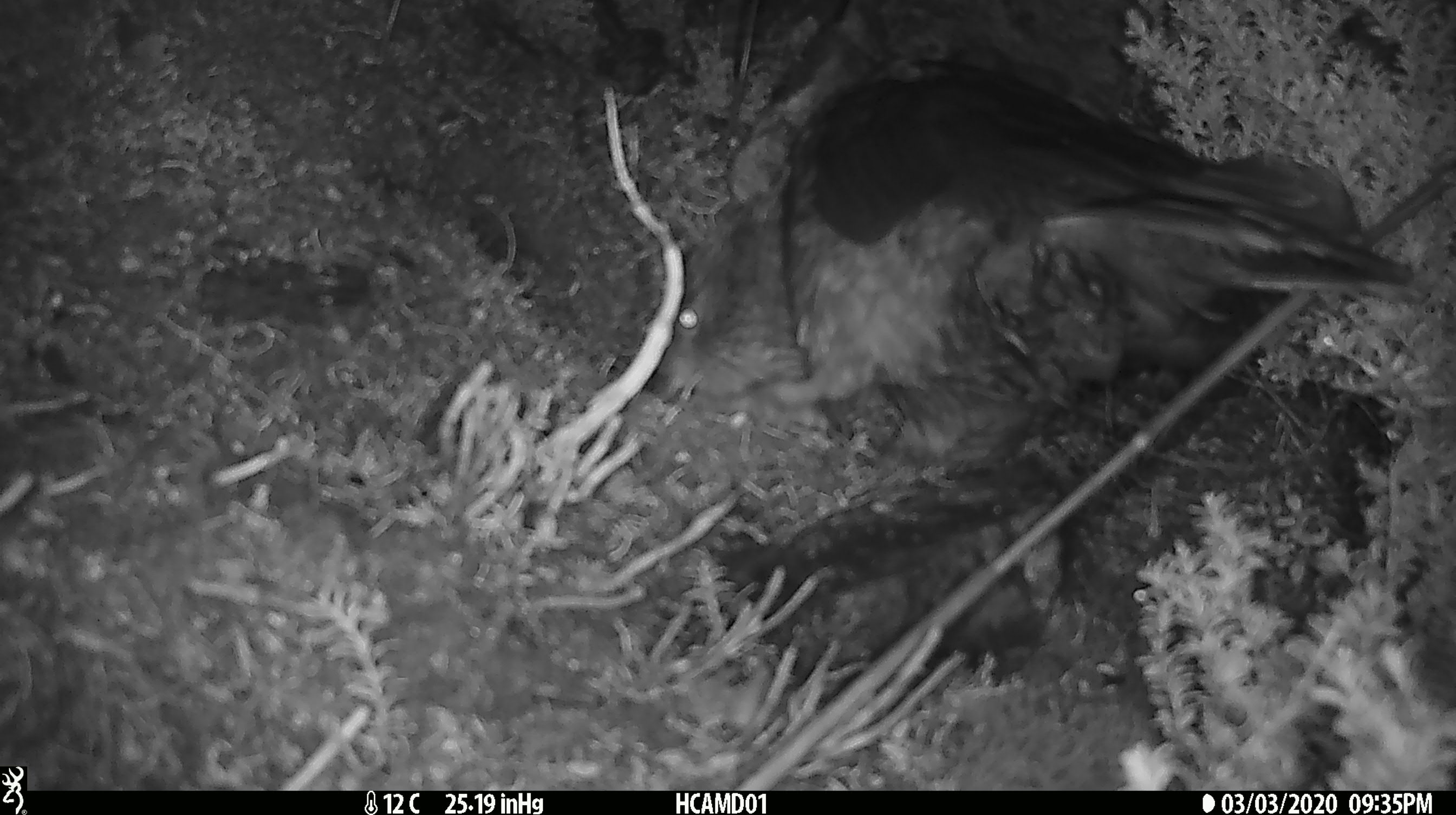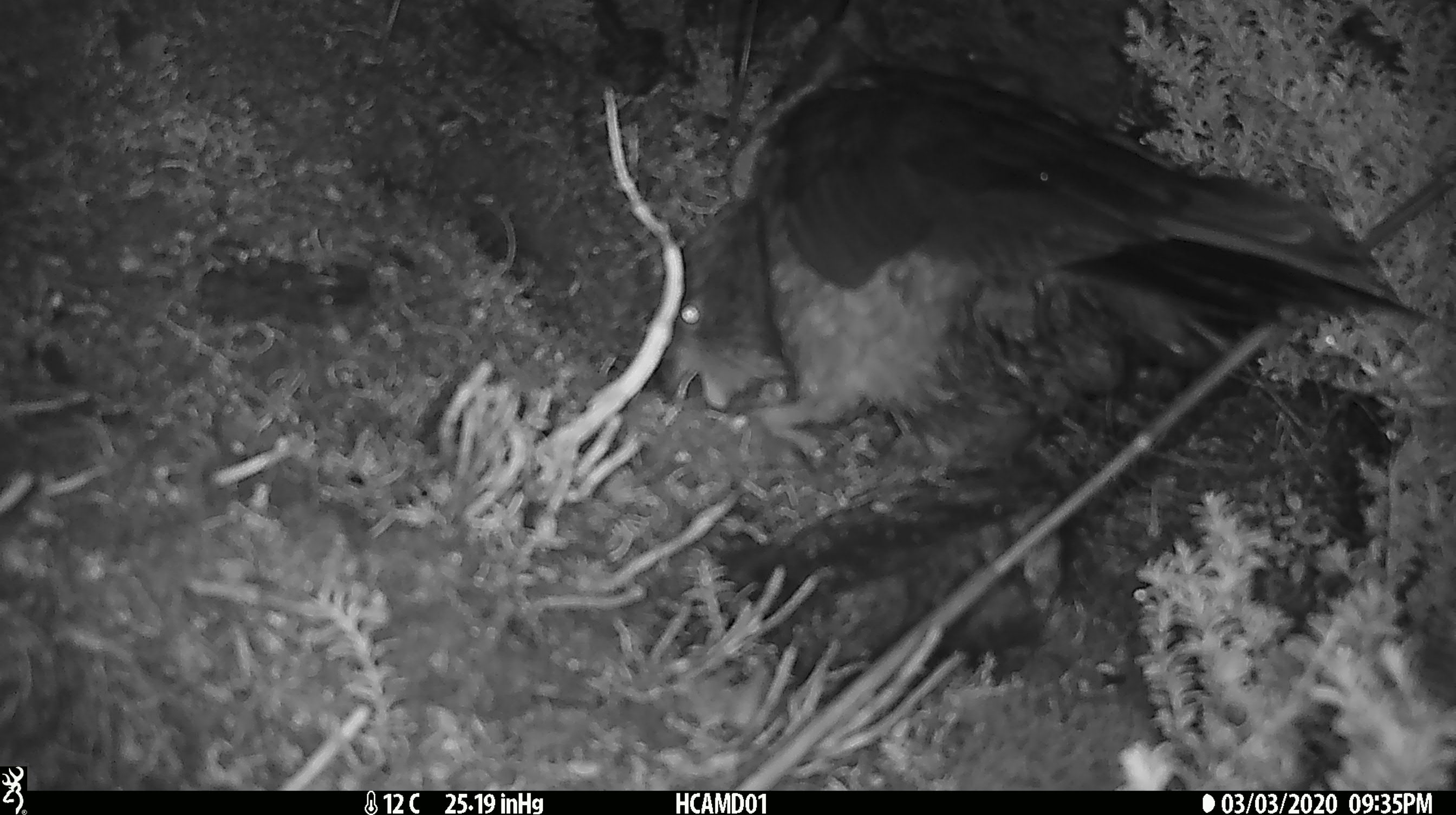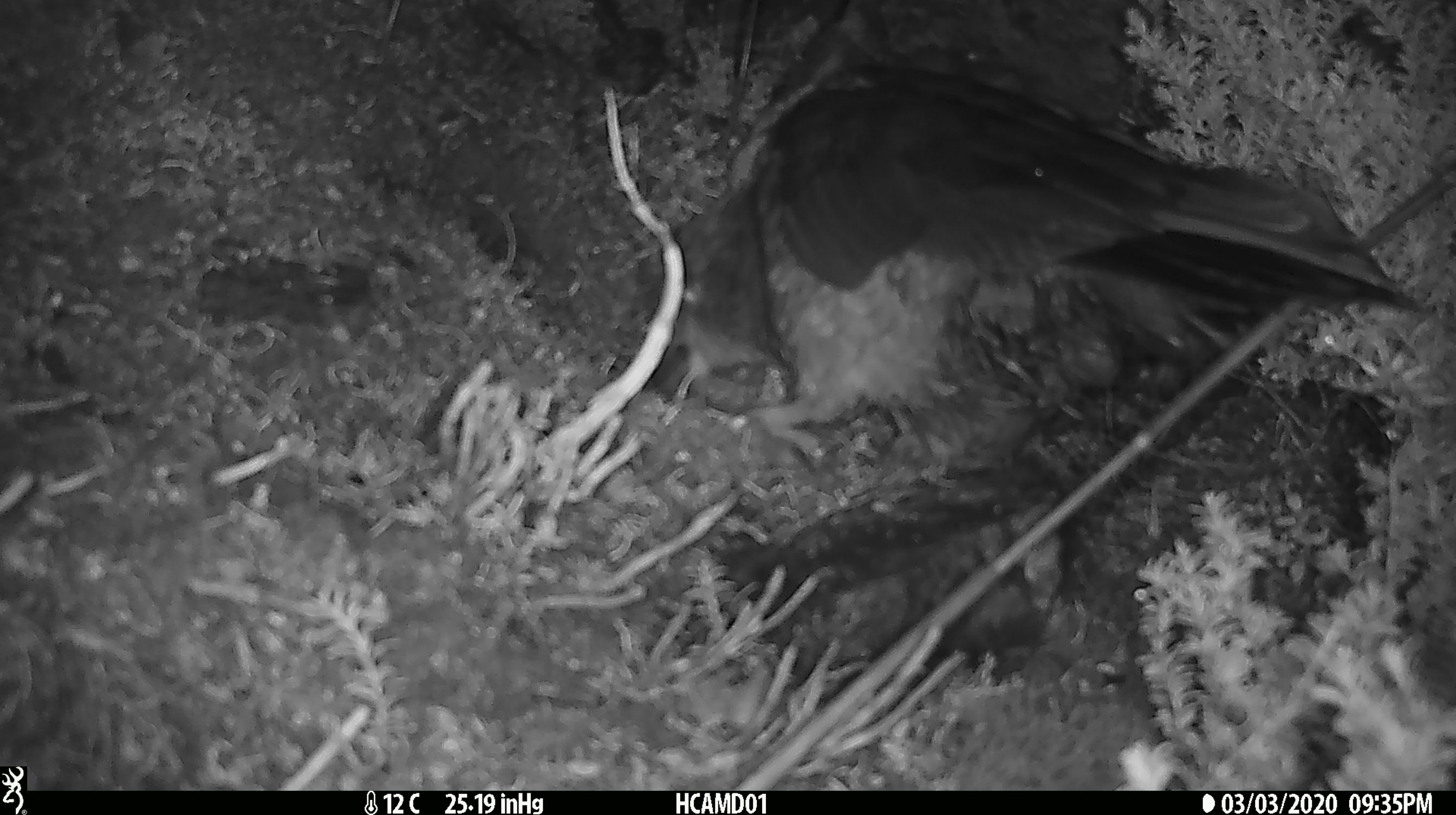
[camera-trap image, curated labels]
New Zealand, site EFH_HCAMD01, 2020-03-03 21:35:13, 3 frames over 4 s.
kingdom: Animalia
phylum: Chordata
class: Aves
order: Psittaciformes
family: Strigopidae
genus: Nestor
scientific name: Nestor notabilis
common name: kea